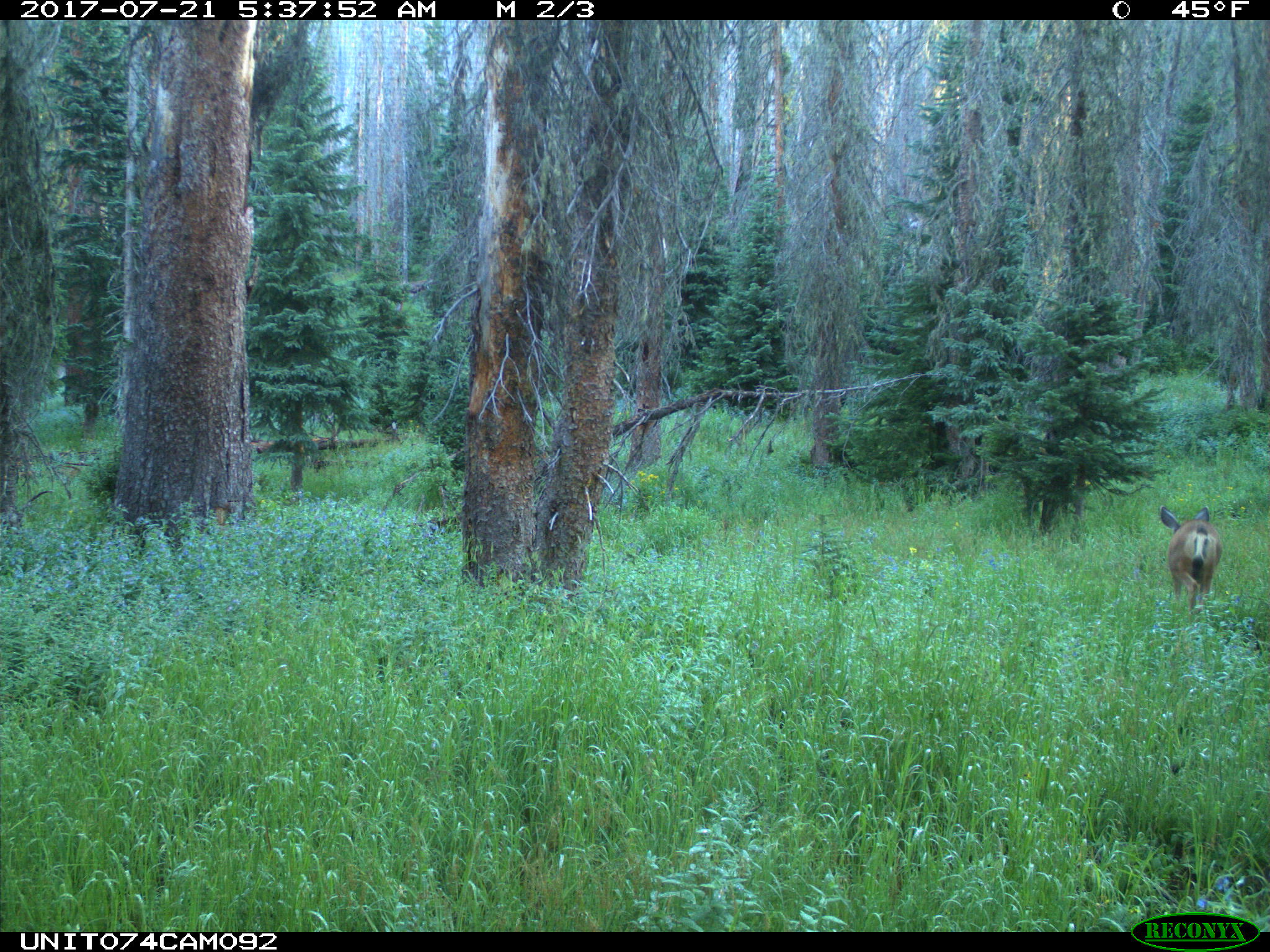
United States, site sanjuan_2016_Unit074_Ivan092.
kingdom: Animalia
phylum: Chordata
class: Mammalia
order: Artiodactyla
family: Cervidae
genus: Odocoileus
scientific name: Odocoileus hemionus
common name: mule deer